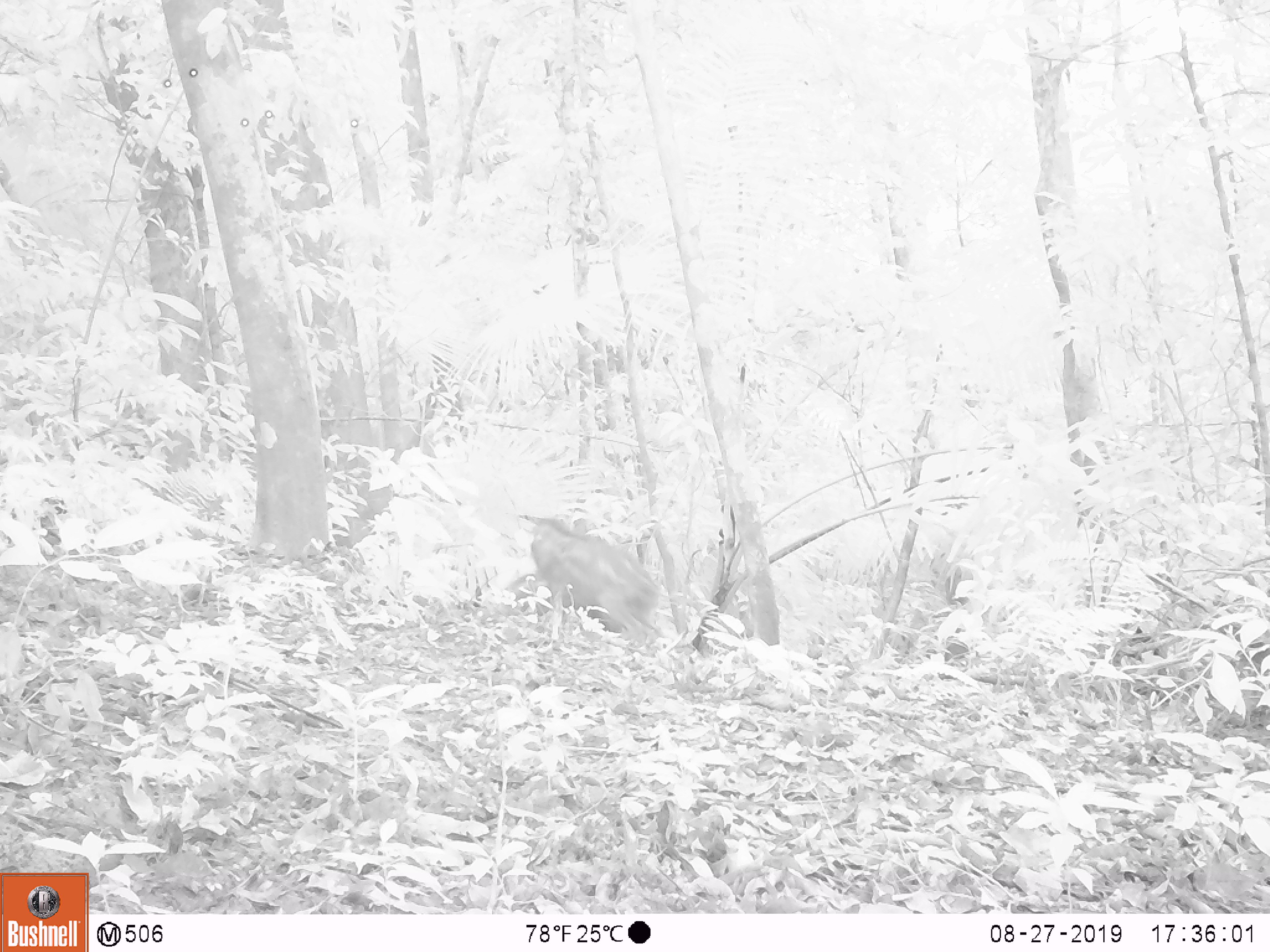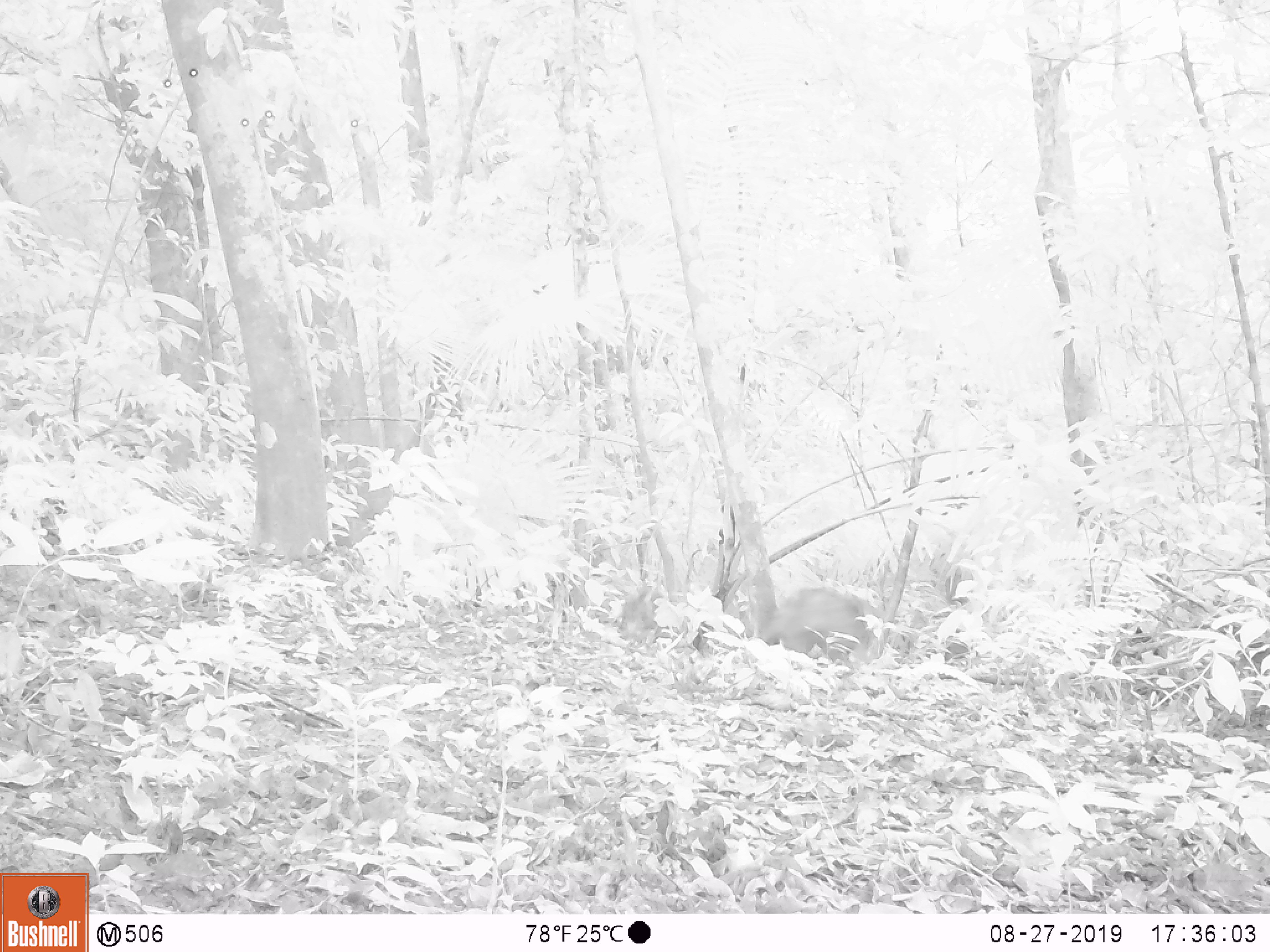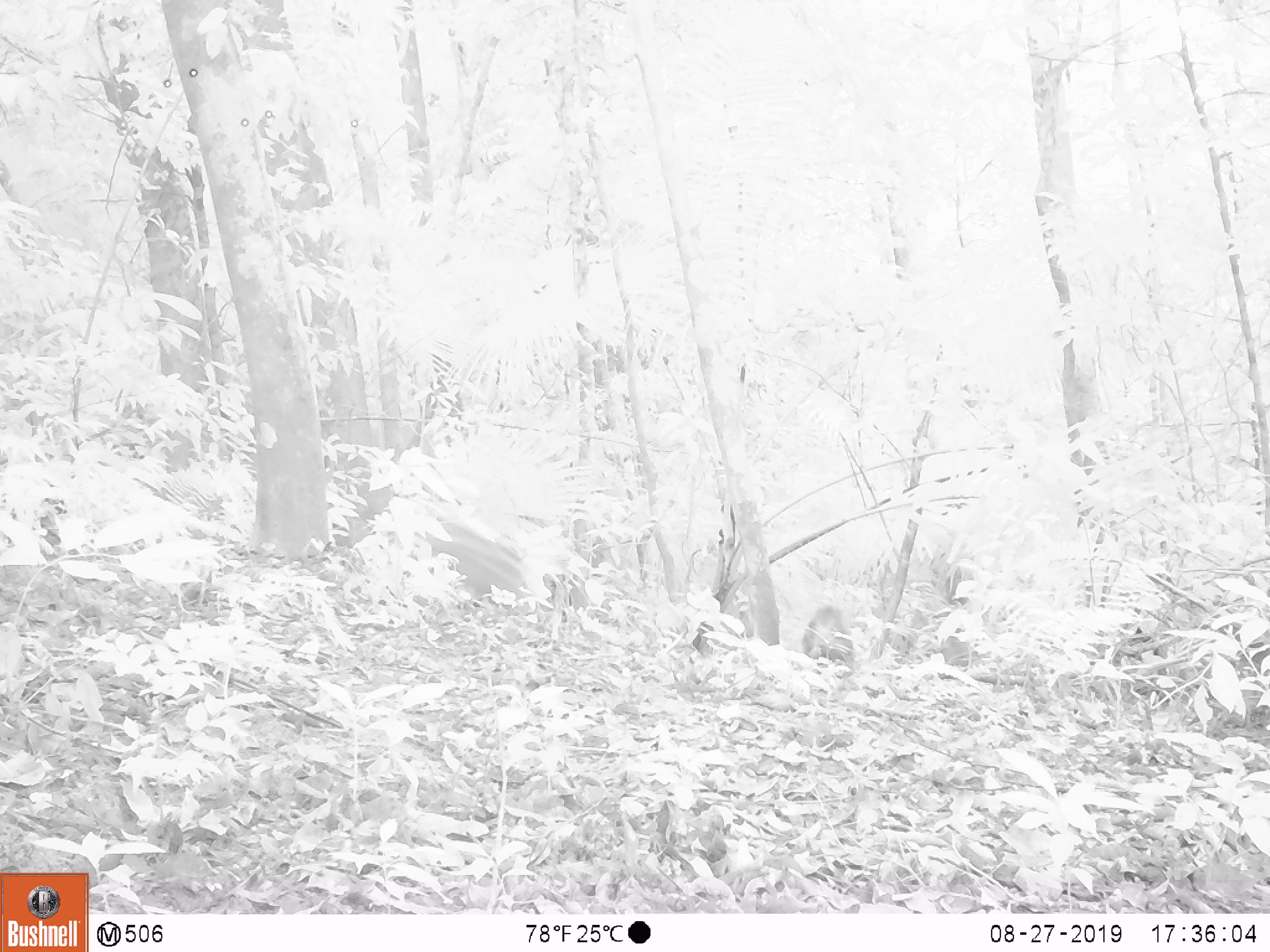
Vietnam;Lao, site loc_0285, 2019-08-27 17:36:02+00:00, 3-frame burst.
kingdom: Animalia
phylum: Chordata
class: Mammalia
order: Artiodactyla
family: Suidae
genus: Sus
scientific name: Sus scrofa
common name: eurasian wild pig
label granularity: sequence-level